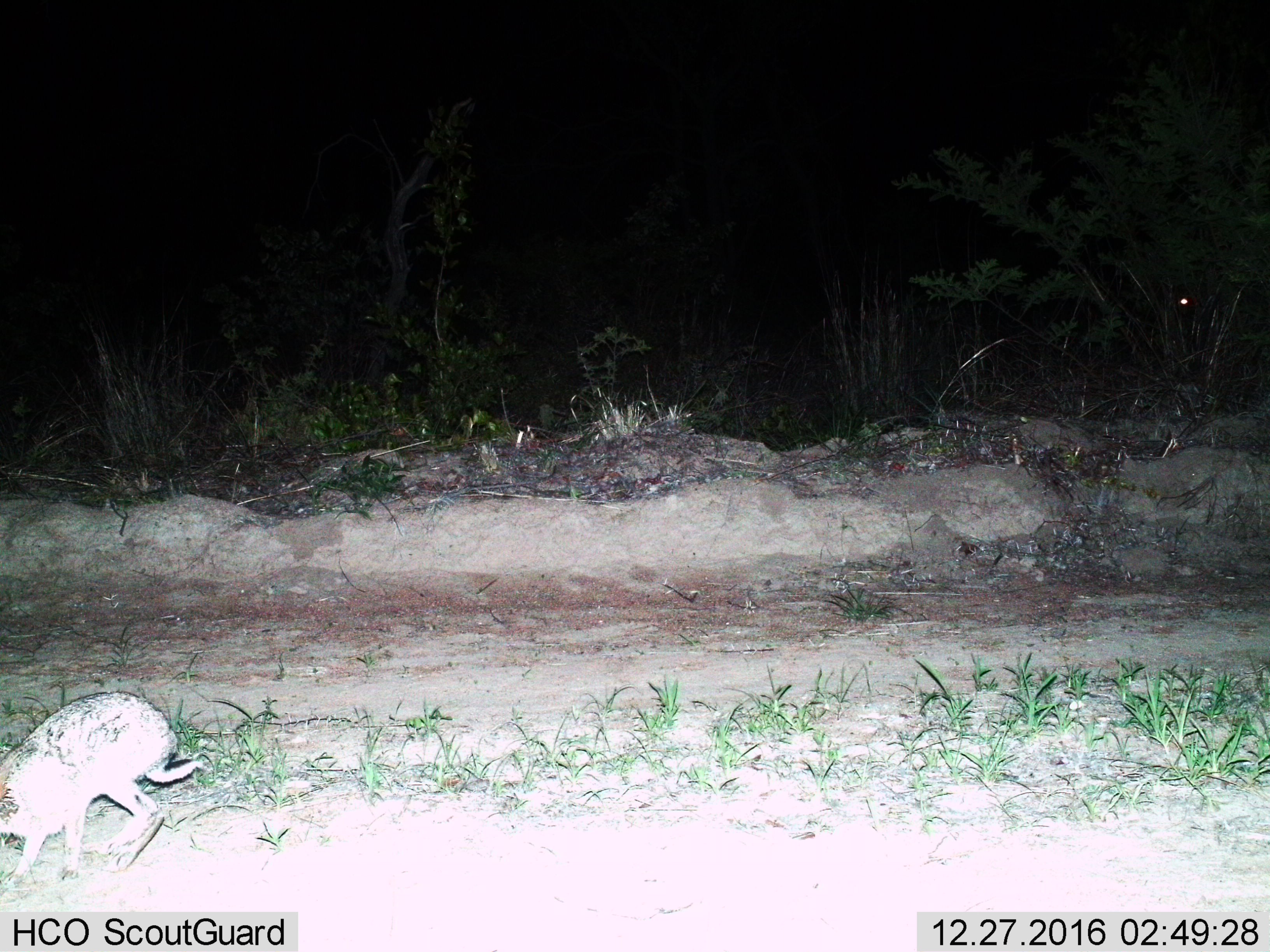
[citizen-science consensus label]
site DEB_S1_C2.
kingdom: Animalia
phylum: Chordata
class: Mammalia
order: Lagomorpha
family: Leporidae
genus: Lepus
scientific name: Lepus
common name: hare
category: hareunknown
Hareunknown (hare) (Lepus), count 1. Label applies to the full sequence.